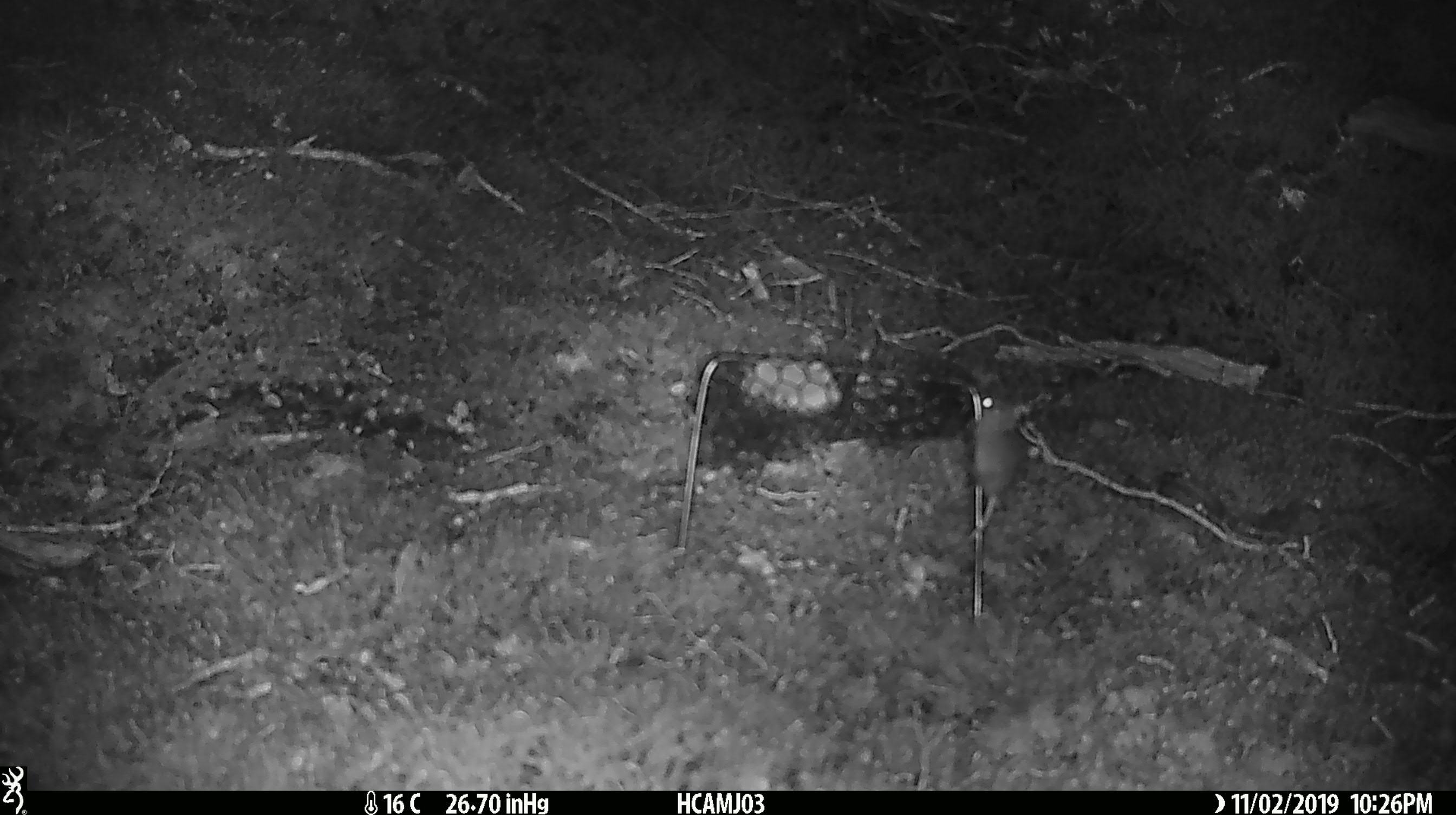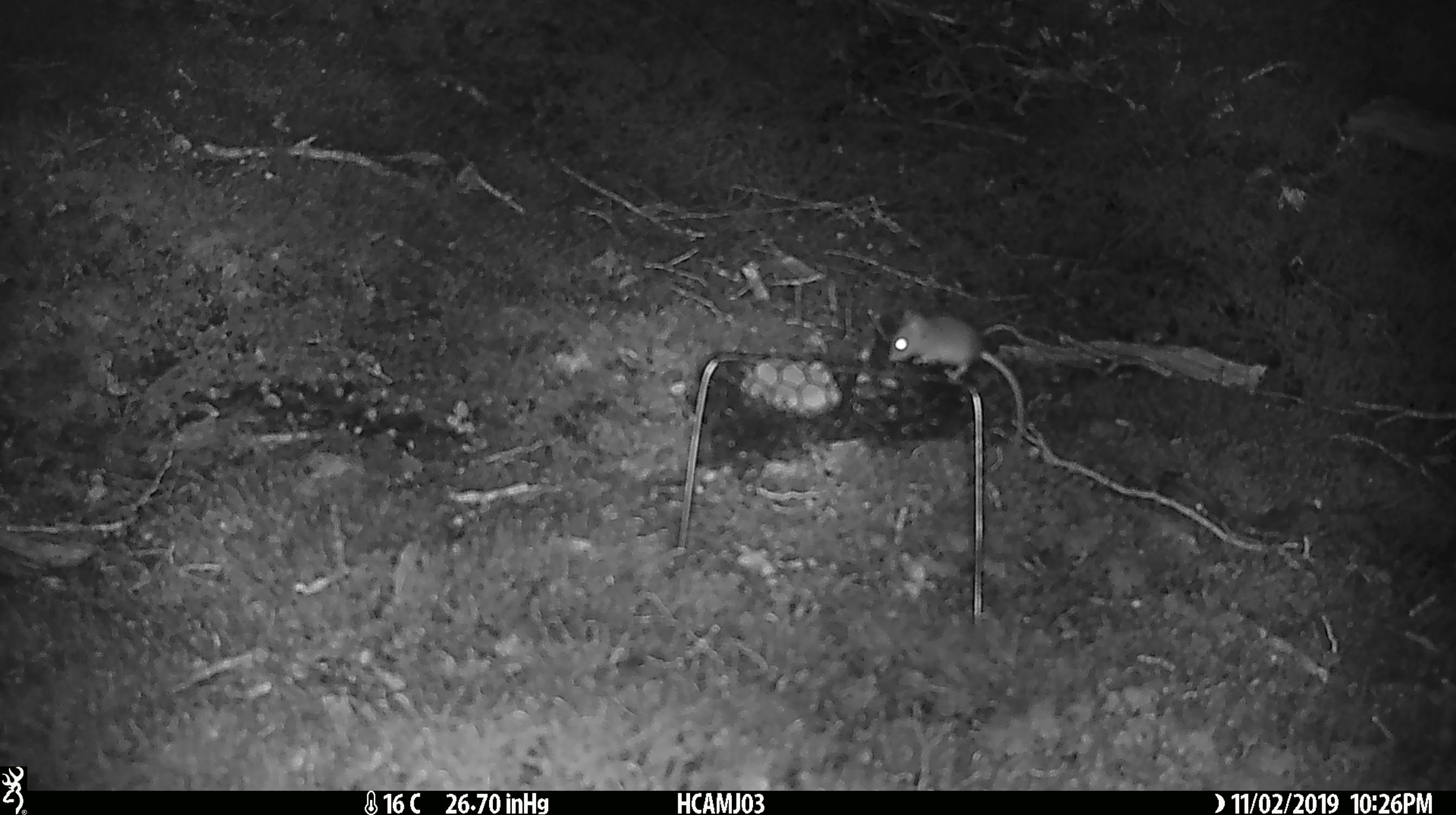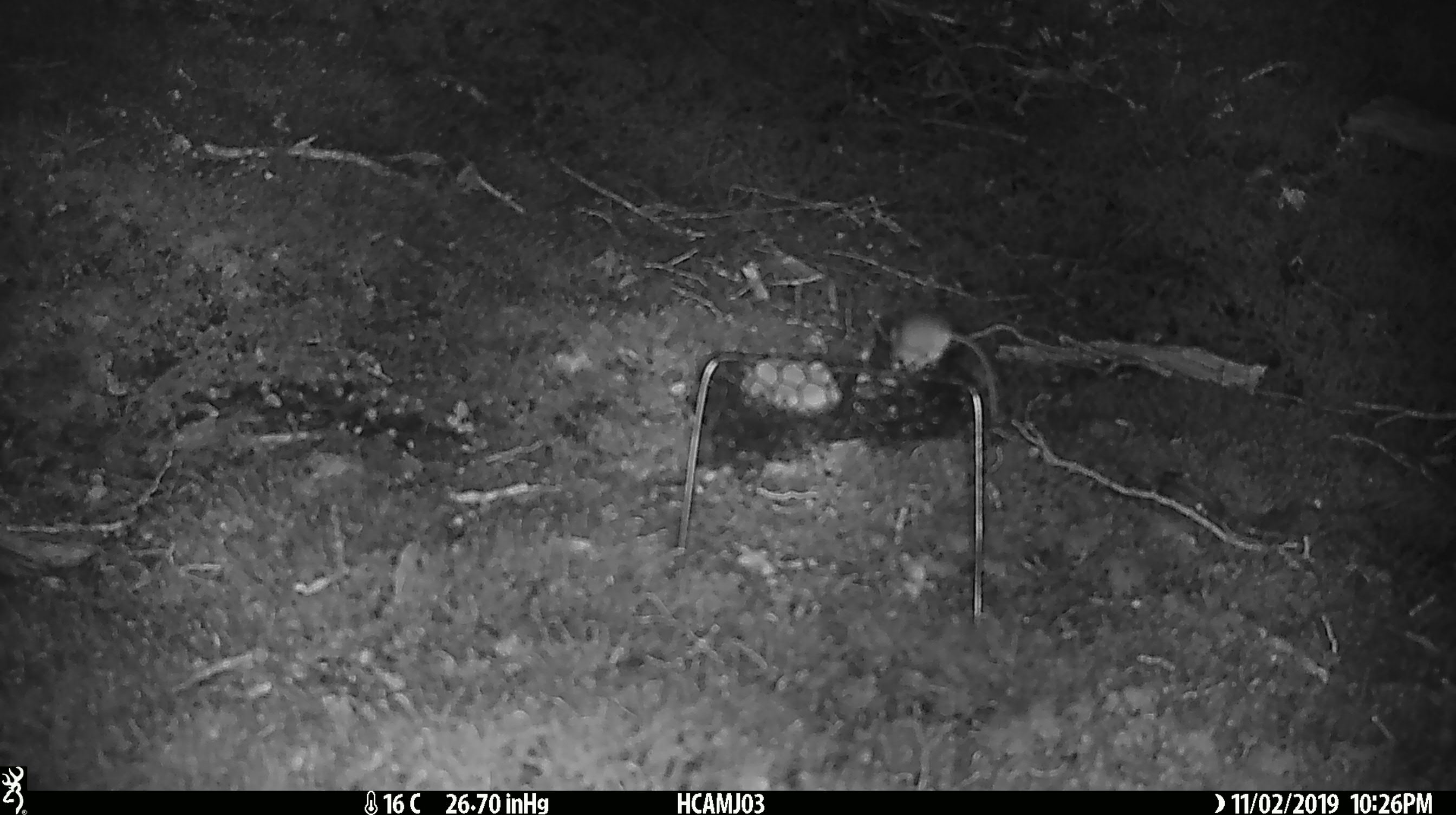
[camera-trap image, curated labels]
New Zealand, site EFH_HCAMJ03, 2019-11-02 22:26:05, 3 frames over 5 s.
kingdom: Animalia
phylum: Chordata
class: Mammalia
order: Rodentia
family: Muridae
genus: Mus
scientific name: Mus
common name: mouse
Mouse (Mus).